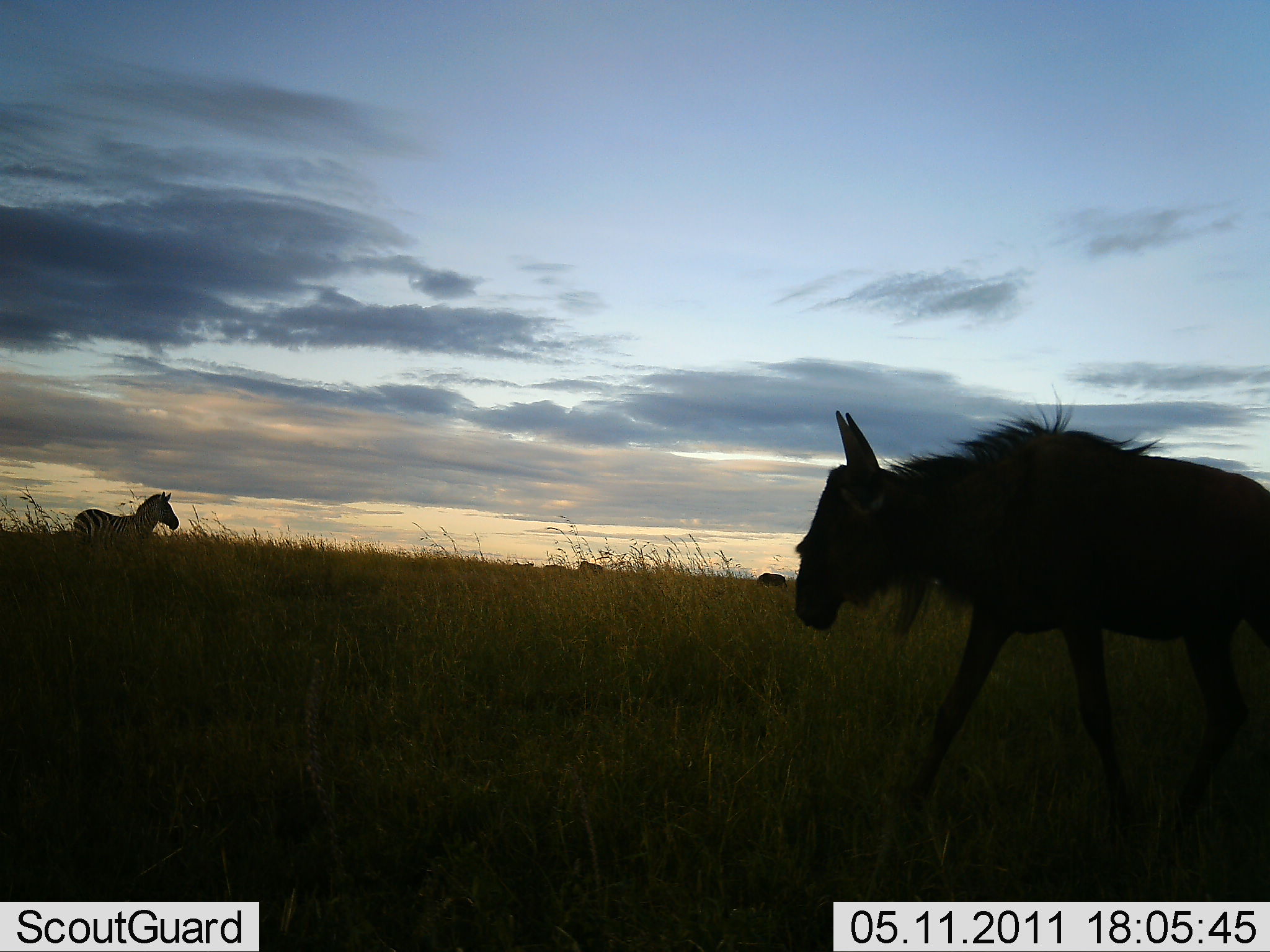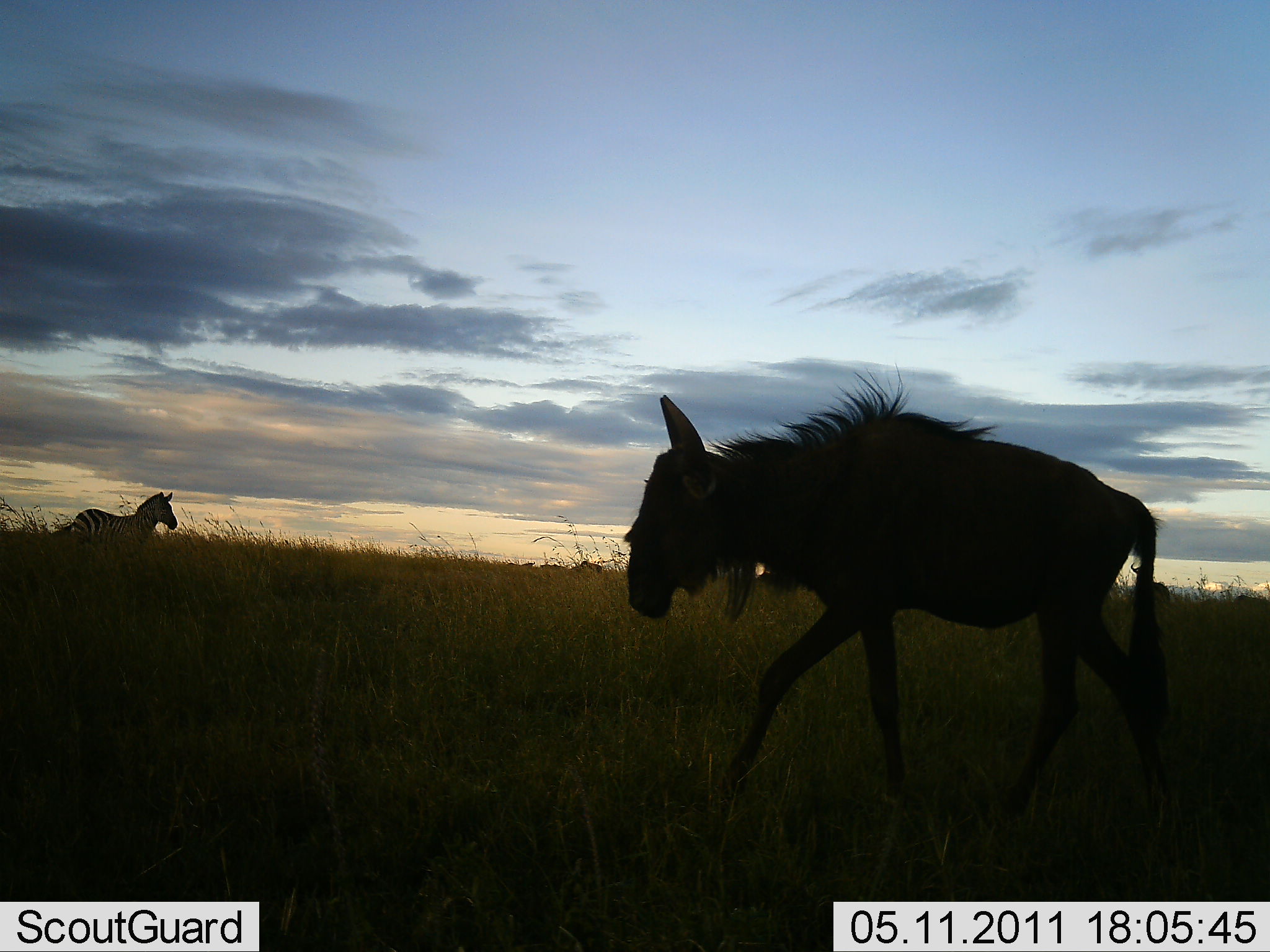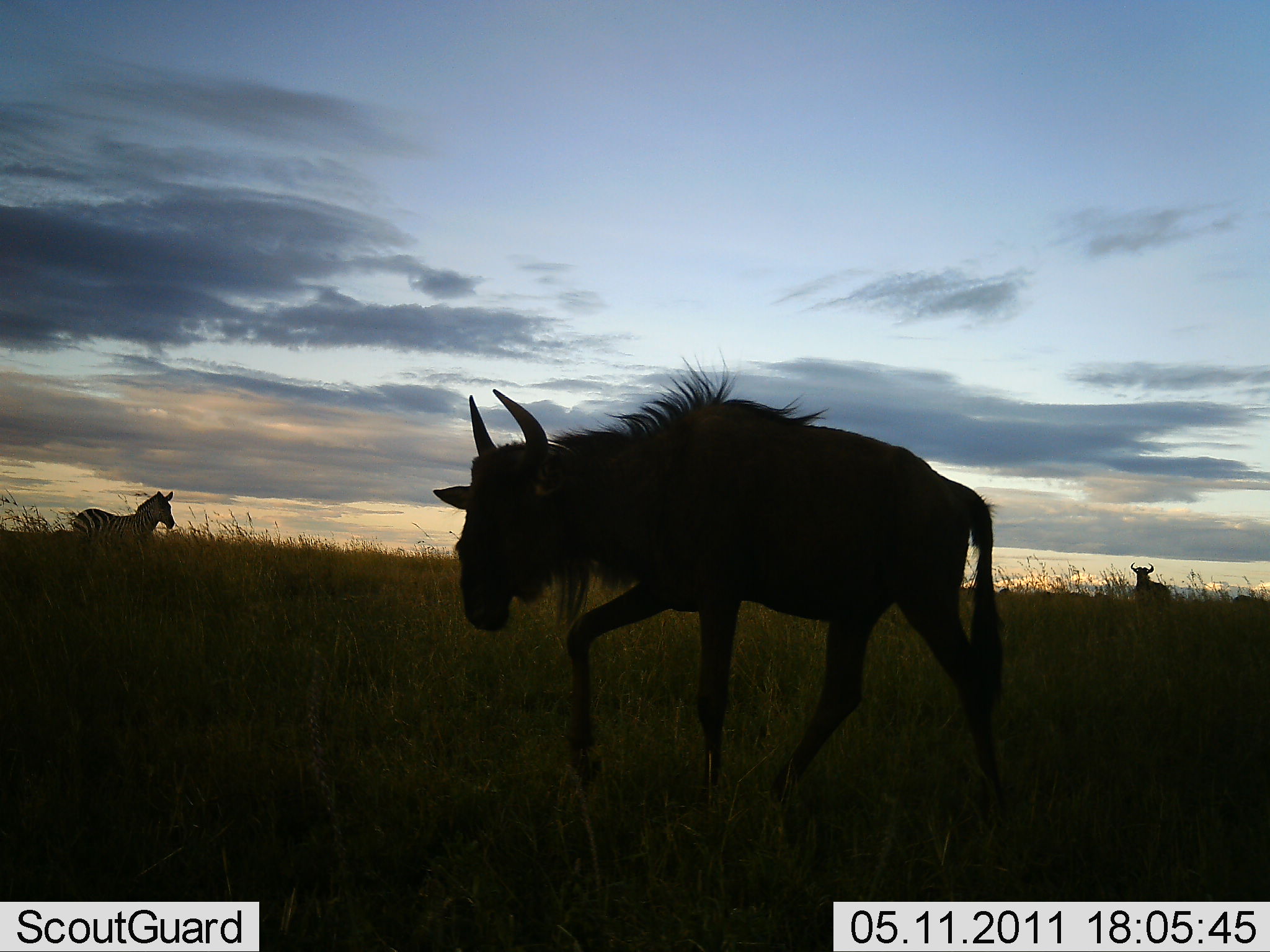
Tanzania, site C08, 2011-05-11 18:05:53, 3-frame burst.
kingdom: Animalia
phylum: Chordata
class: Mammalia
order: Artiodactyla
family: Bovidae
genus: Connochaetes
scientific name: Connochaetes taurinus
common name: blue wildebeest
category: wildebeest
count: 2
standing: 82%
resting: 0%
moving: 82%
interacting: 0%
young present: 0%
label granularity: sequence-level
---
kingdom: Animalia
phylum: Chordata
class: Mammalia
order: Perissodactyla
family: Equidae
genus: Equus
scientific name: Equus quagga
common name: plains zebra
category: zebra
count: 1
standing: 91%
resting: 0%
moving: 9%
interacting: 0%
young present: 0%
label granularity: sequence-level